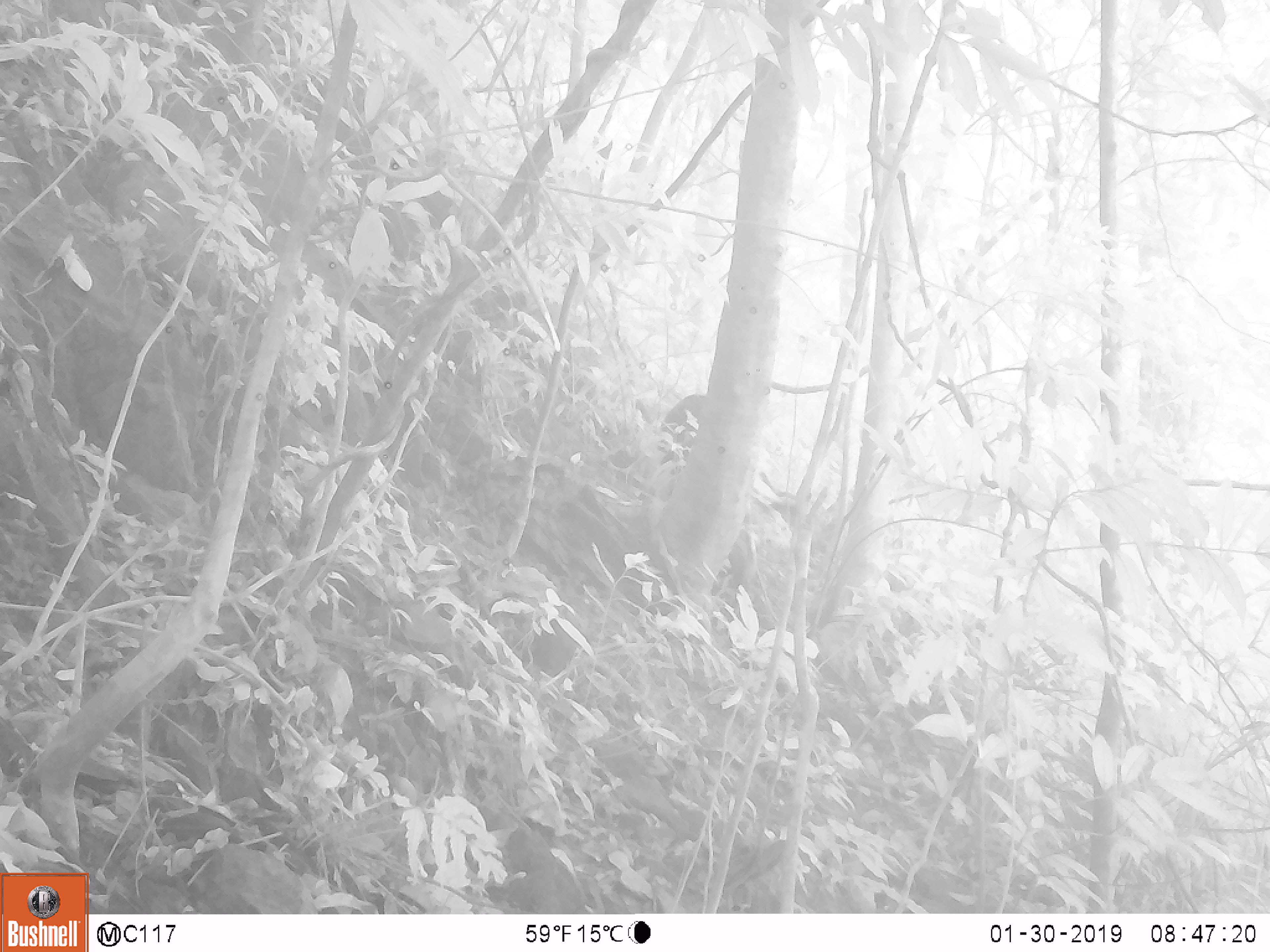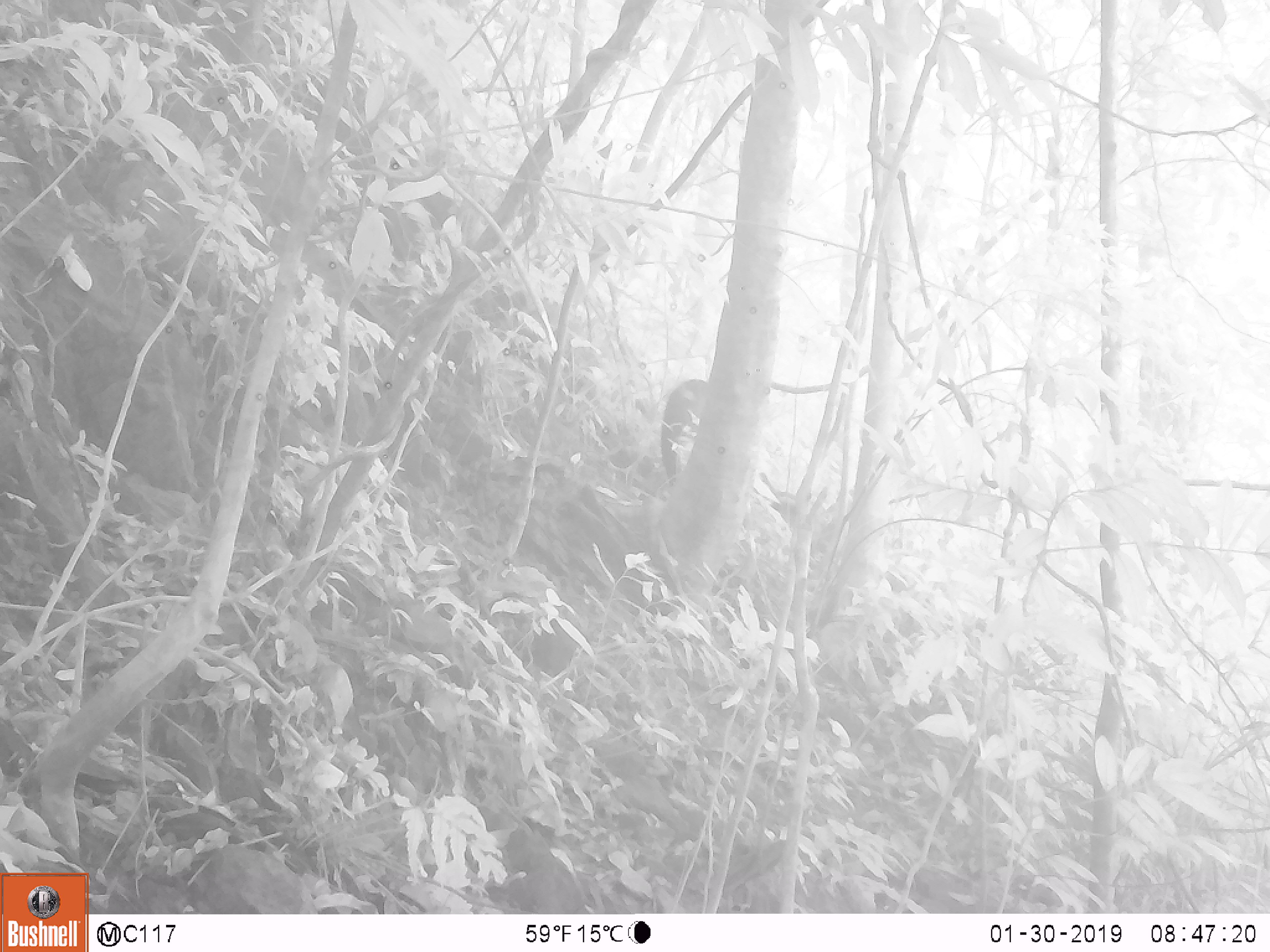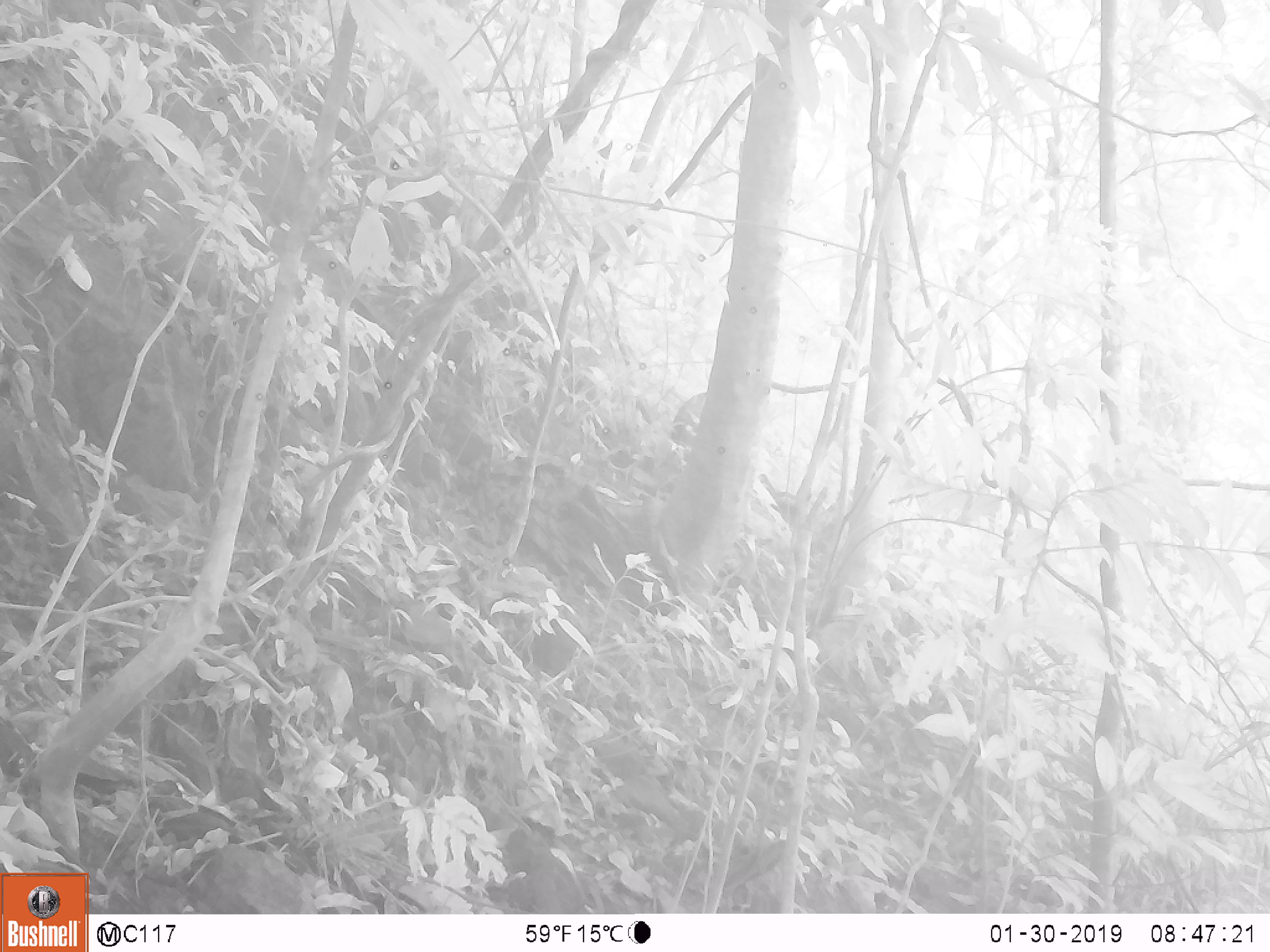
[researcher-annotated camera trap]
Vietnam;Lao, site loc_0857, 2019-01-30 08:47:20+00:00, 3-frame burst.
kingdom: Animalia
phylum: Chordata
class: Mammalia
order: Artiodactyla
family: Suidae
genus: Sus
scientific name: Sus scrofa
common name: eurasian wild pig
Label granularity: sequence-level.